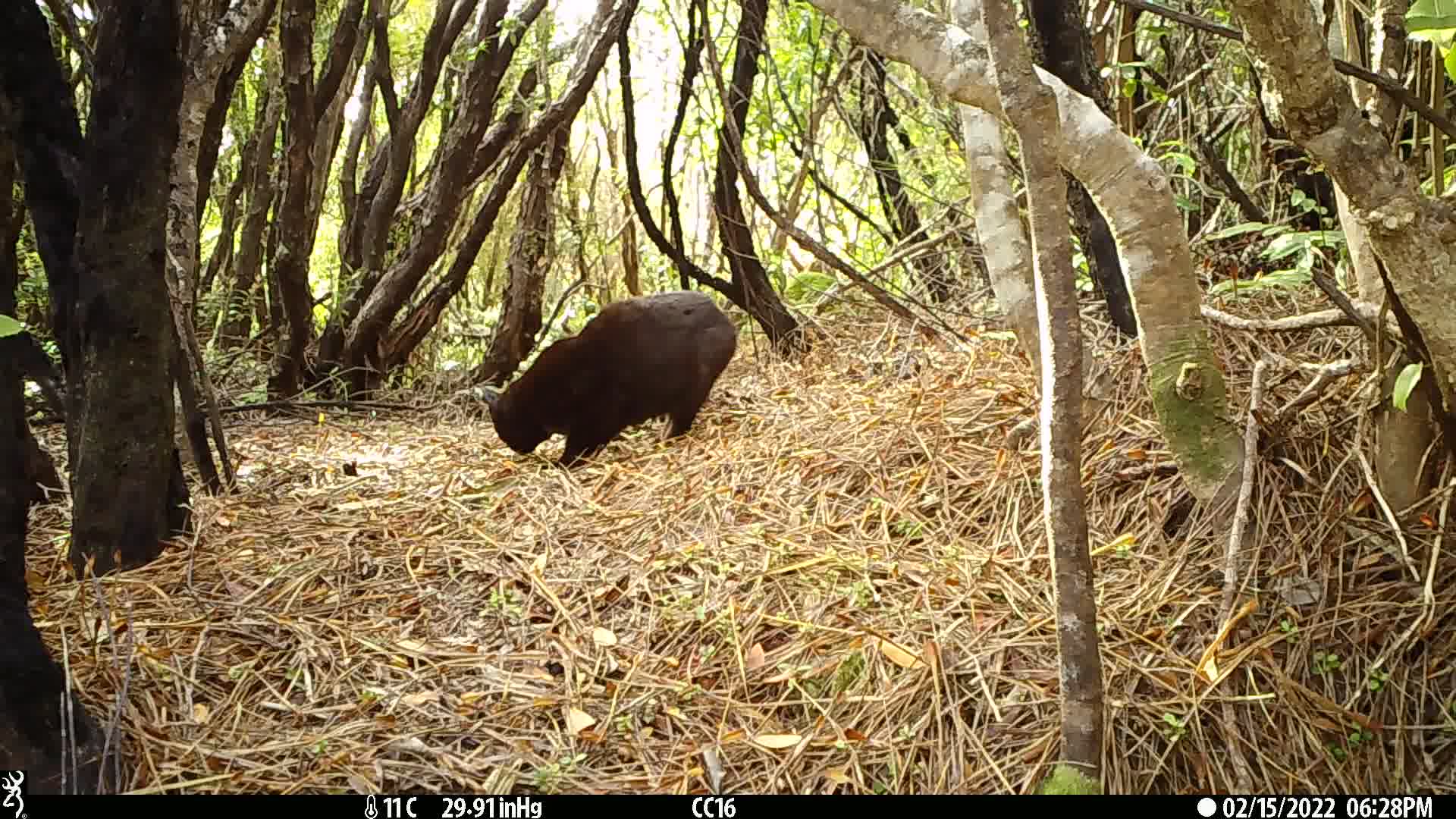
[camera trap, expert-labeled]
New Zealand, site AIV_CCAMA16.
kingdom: Animalia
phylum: Chordata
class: Mammalia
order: Carnivora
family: Felidae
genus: Felis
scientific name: Felis catus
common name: domestic cat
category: cat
Cat (domestic cat) (Felis catus).